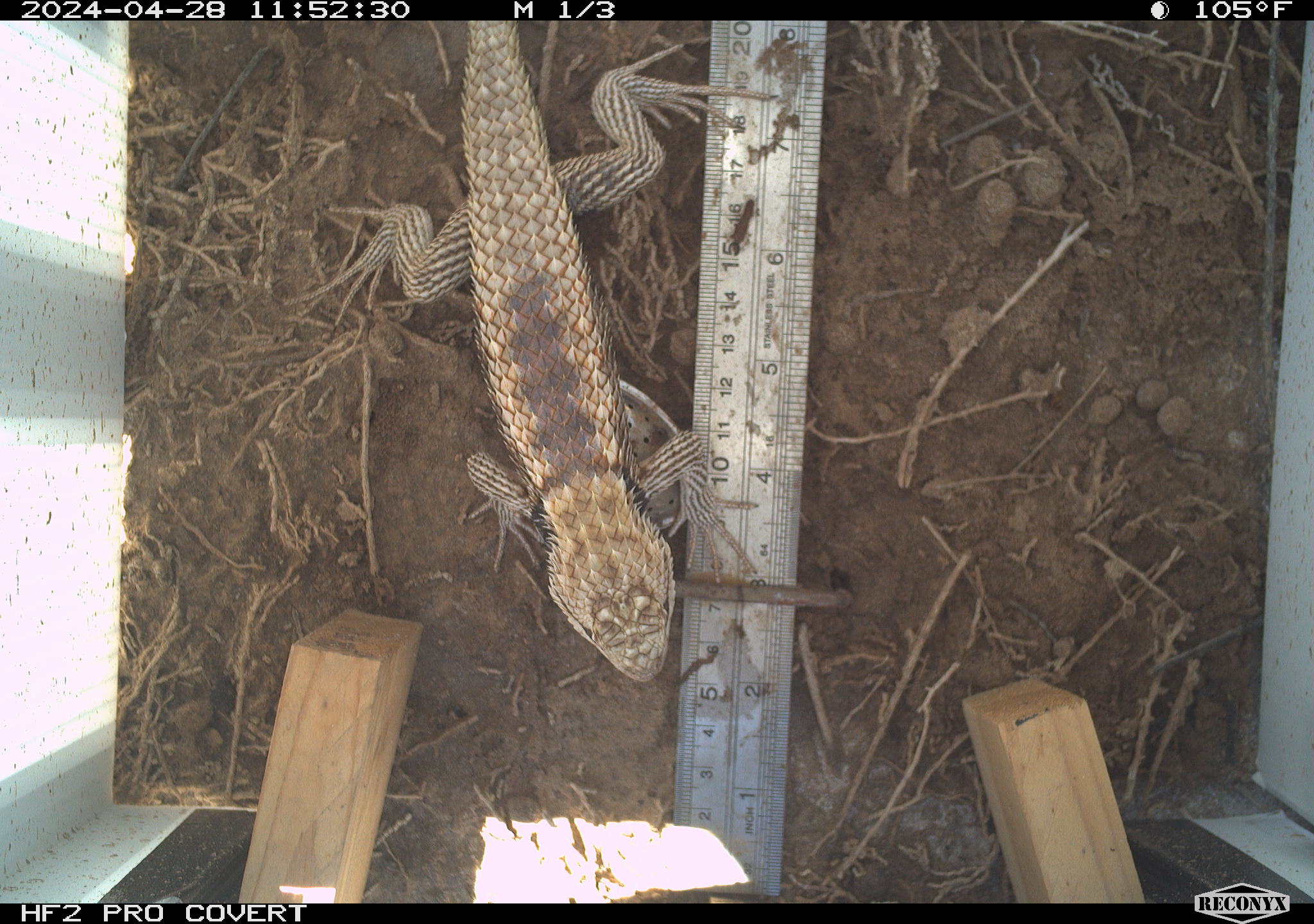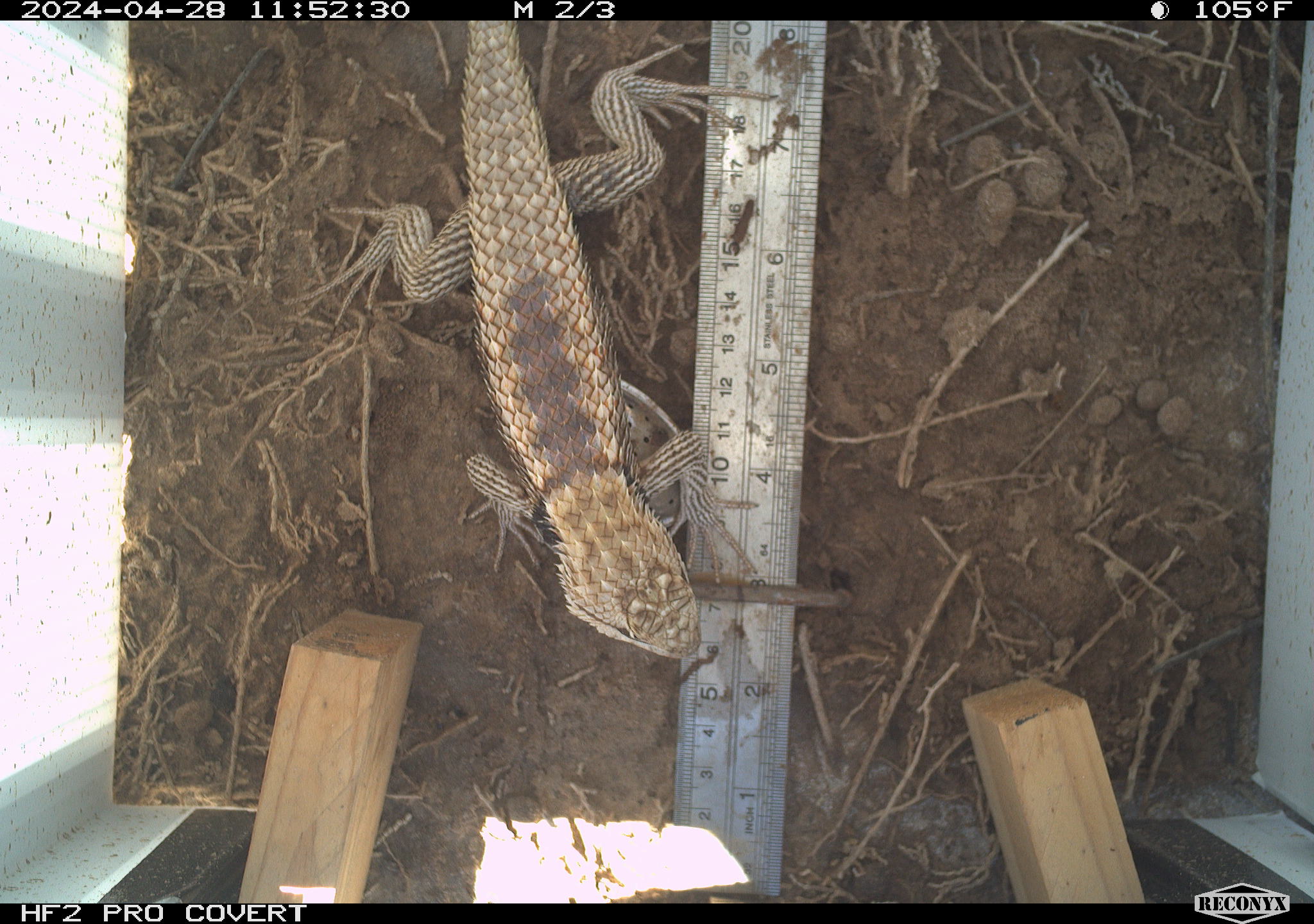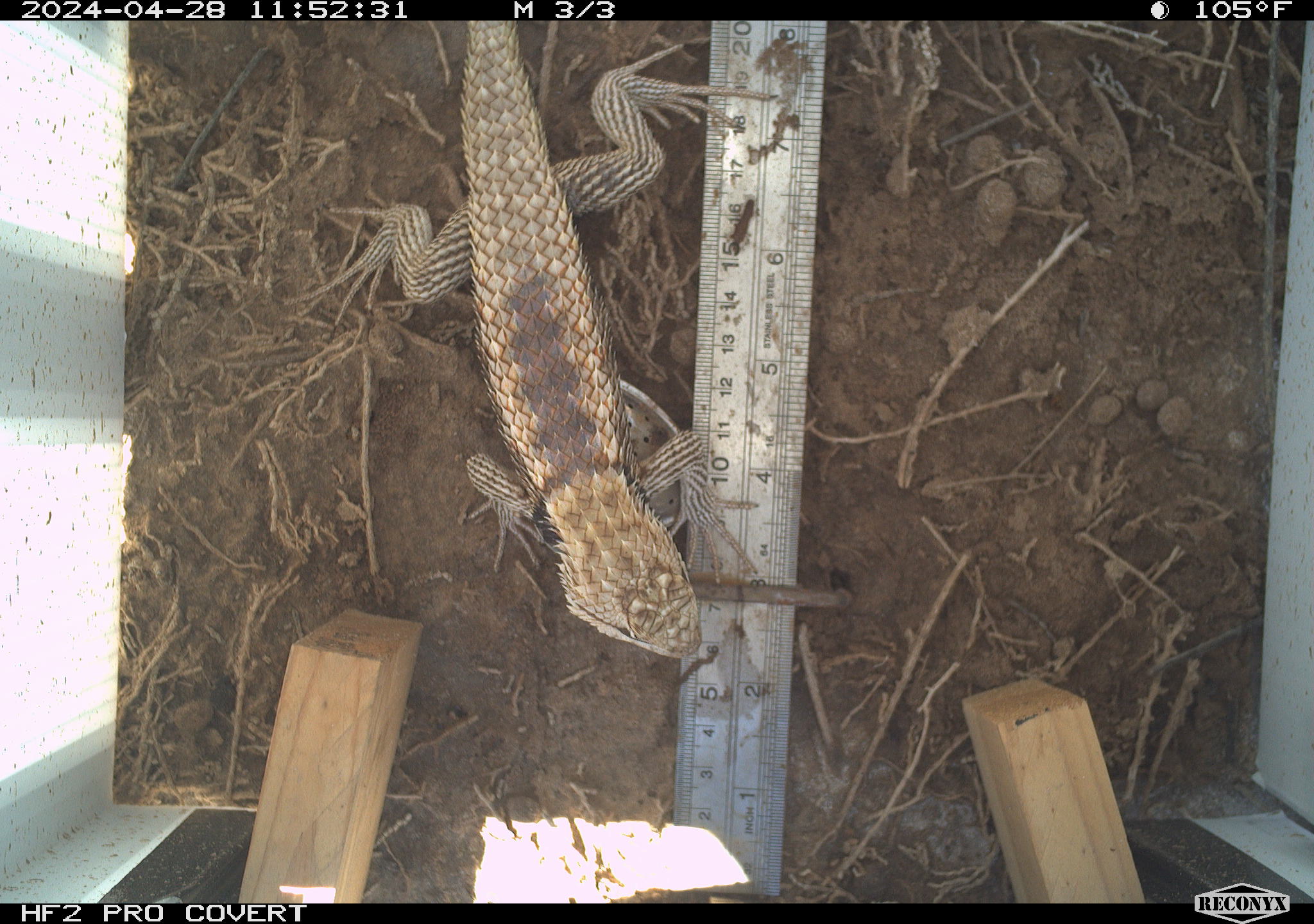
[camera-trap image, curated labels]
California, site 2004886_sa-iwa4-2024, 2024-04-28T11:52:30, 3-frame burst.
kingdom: Animalia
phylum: Chordata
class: Reptilia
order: Squamata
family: Phrynosomatidae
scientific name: Phrynosomatidae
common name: phrynosomatid lizards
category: phrynosomatidae family